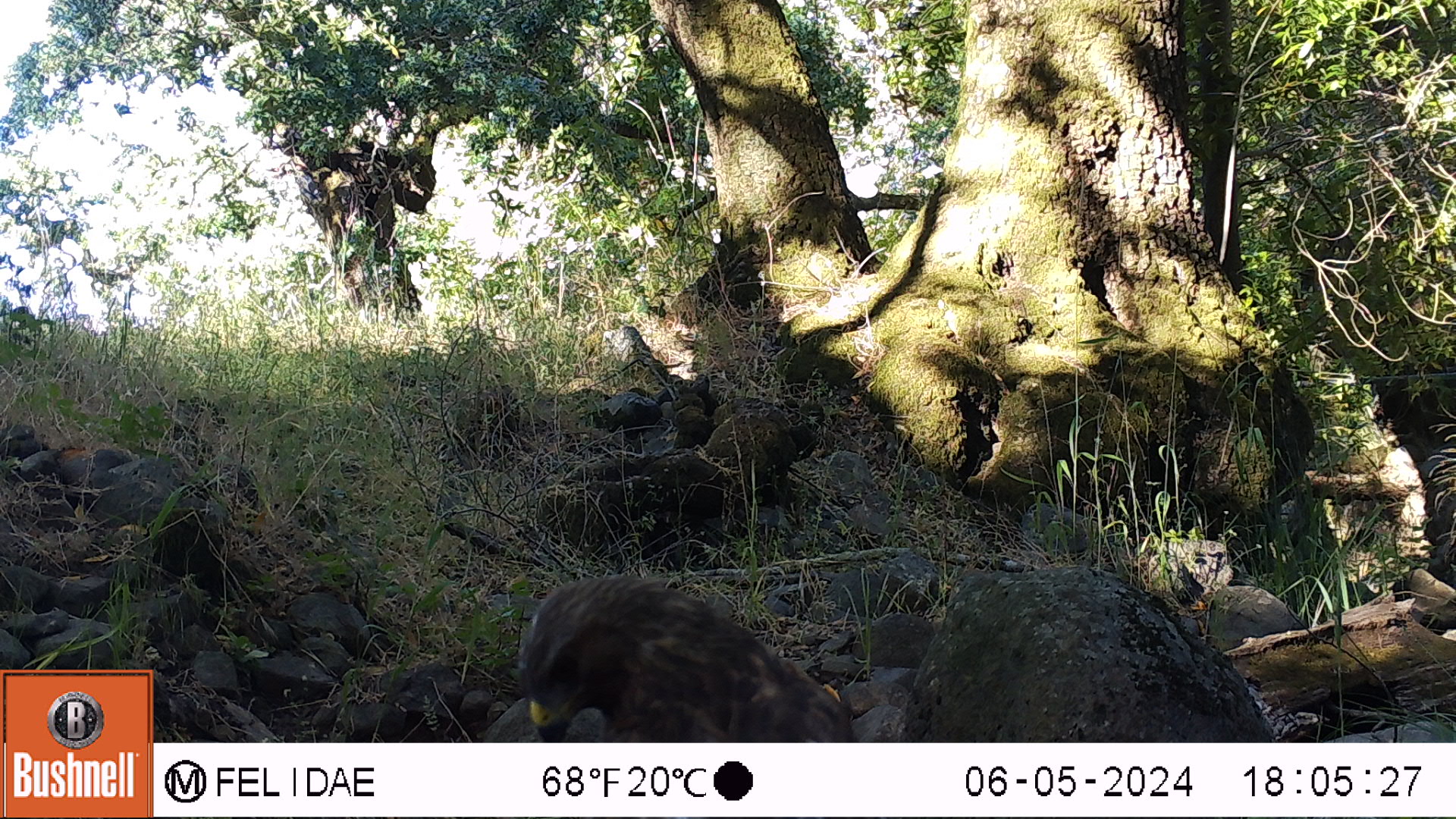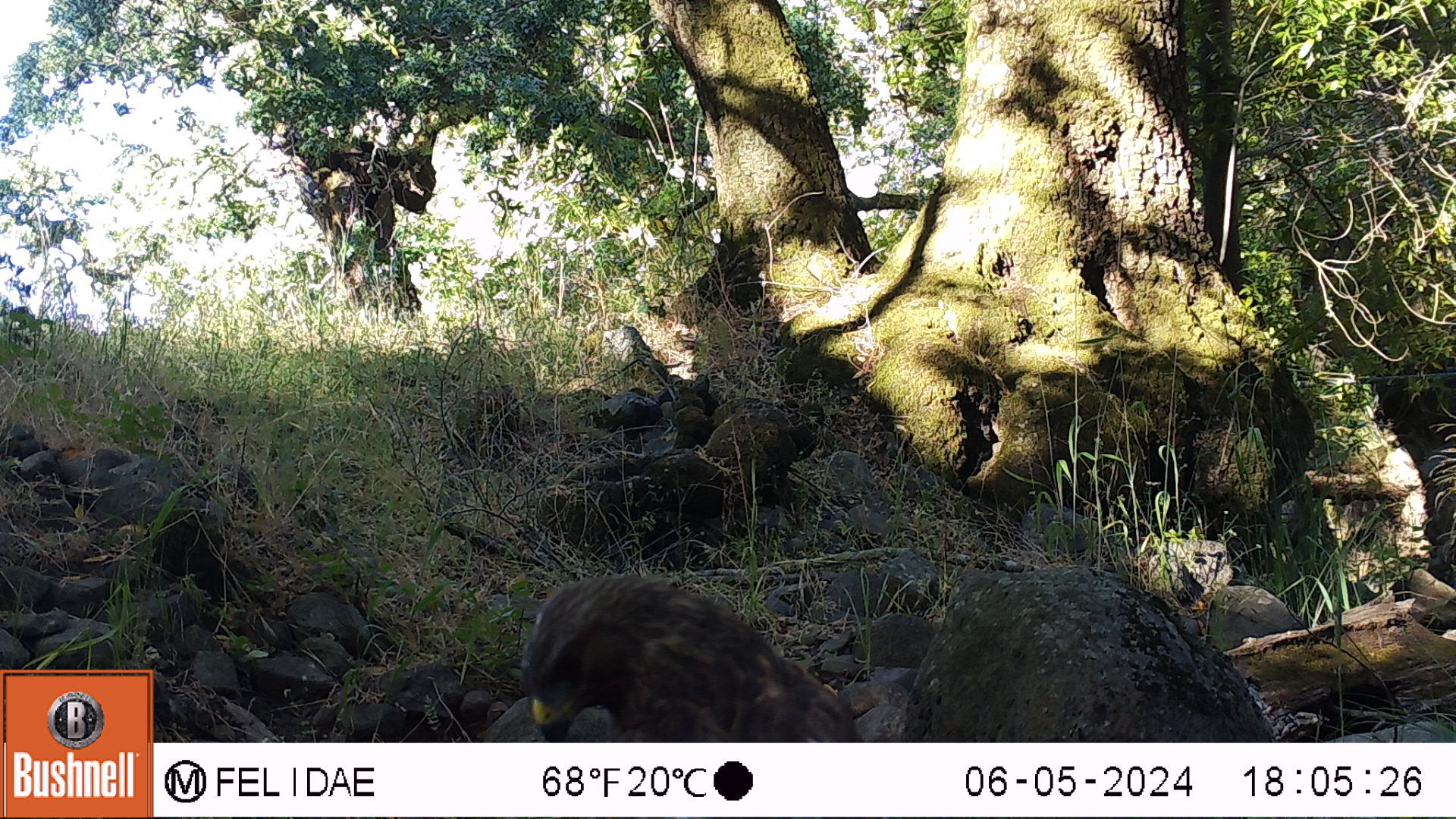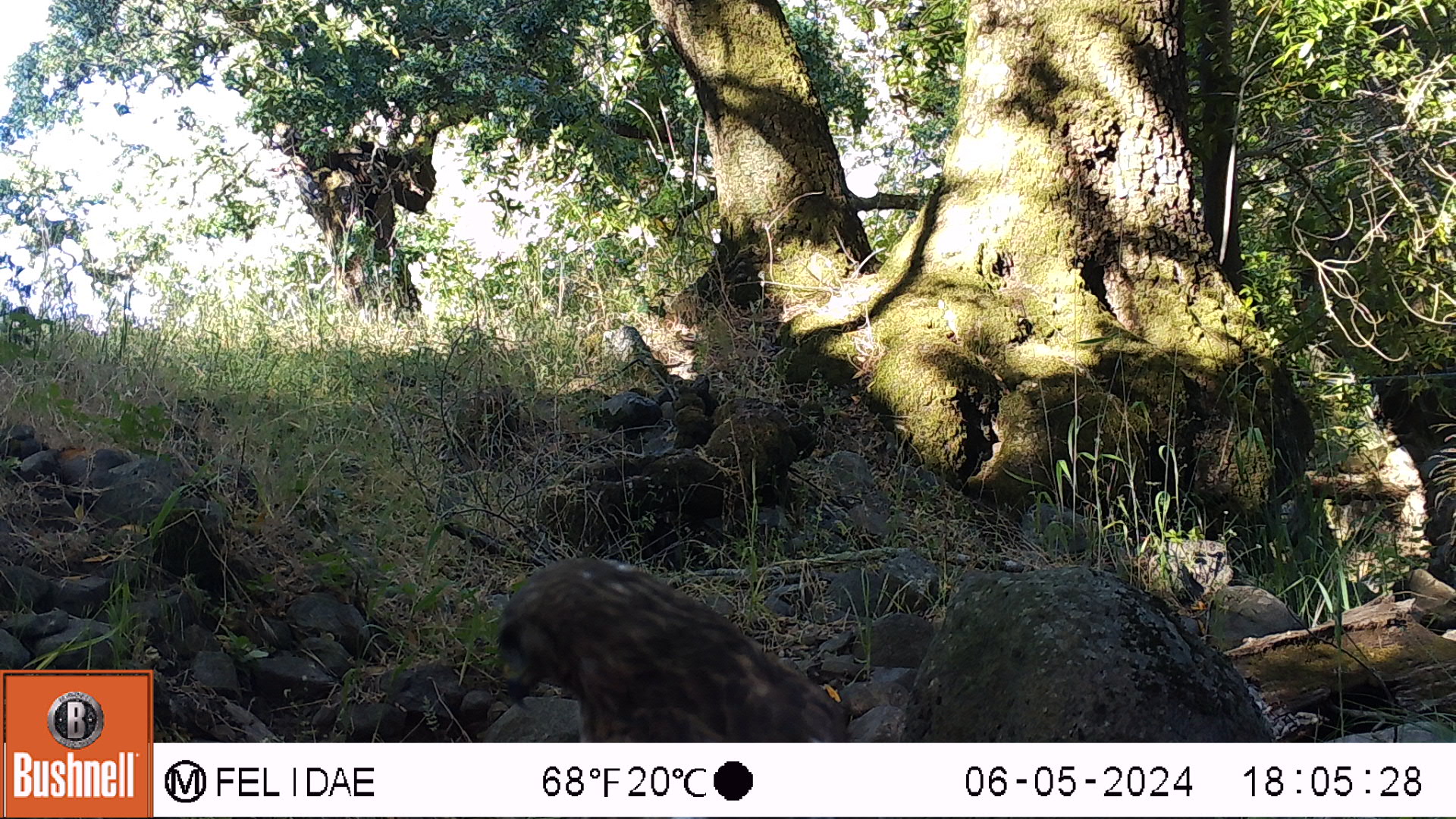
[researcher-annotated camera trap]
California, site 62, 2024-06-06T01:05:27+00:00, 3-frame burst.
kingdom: Animalia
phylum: Chordata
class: Aves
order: Accipitriformes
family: Accipitridae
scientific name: Accipitridae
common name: hawk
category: unknown hawk